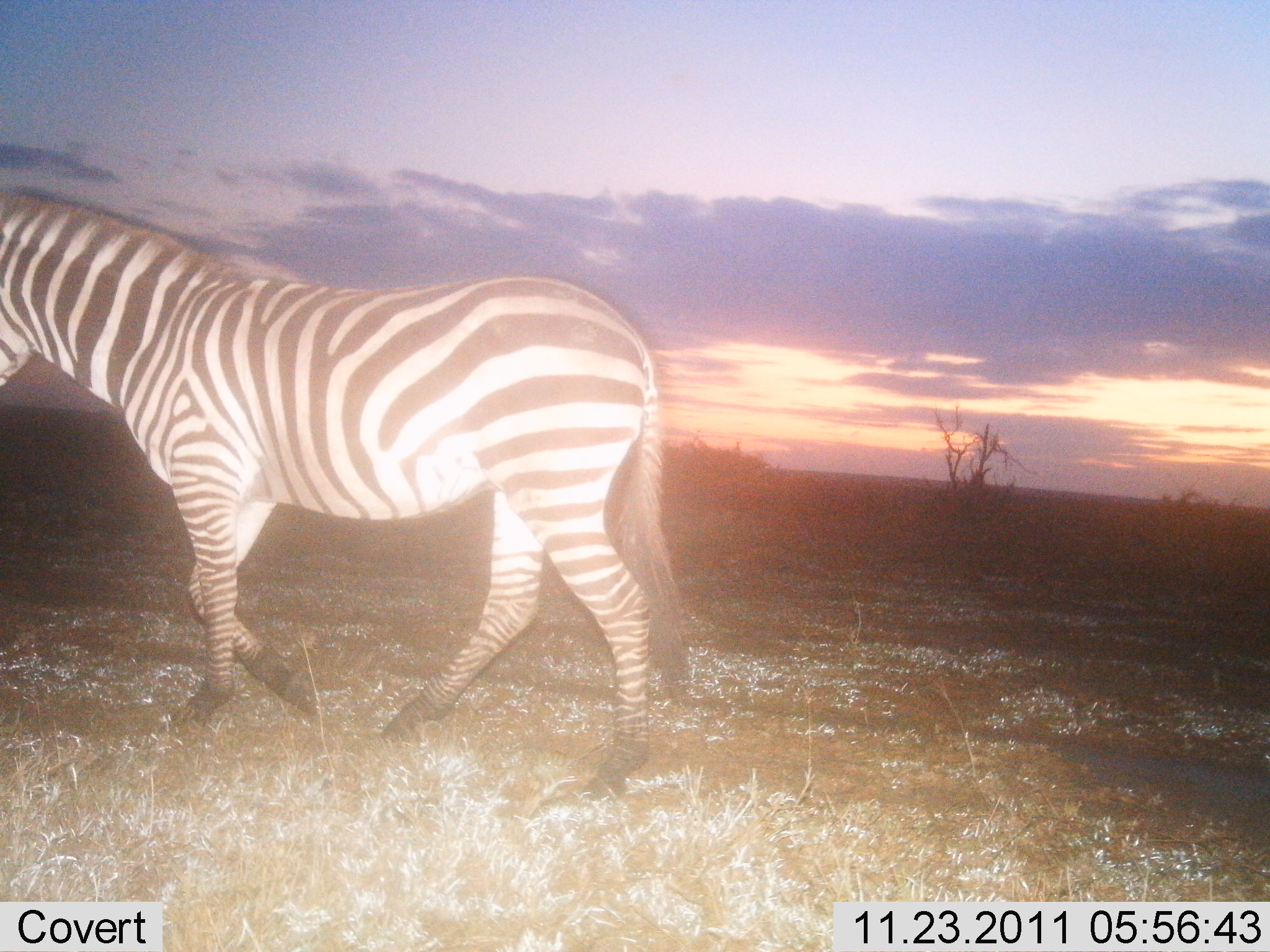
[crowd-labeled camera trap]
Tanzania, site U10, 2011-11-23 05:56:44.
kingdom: Animalia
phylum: Chordata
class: Mammalia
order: Perissodactyla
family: Equidae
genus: Equus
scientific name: Equus quagga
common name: plains zebra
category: zebra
Zebra (plains zebra) (Equus quagga), count 1. Behavior (volunteer vote fractions): standing 8%, resting 0%, moving 92%, interacting 0%. Young present (vote fraction): 0%. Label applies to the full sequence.